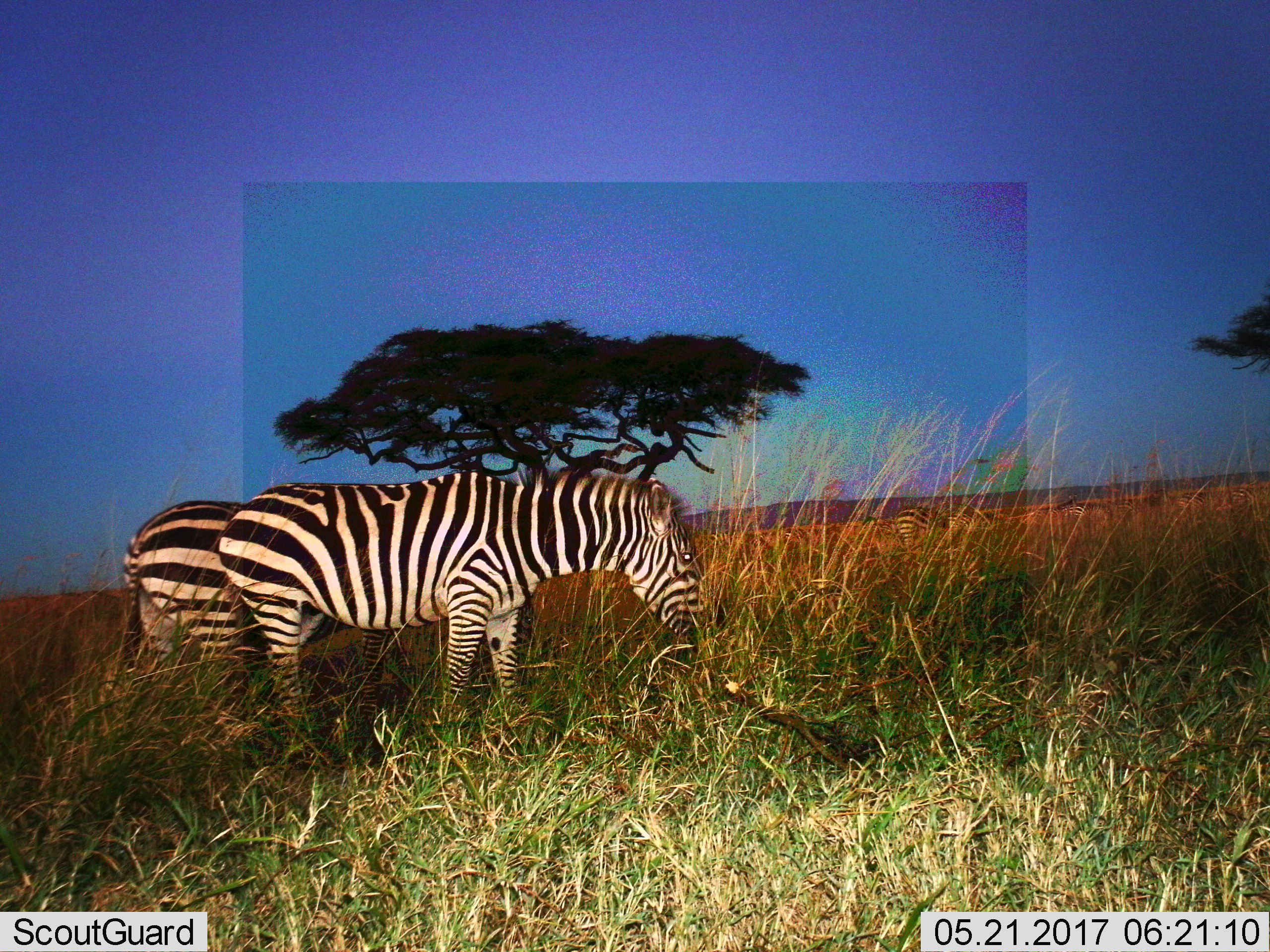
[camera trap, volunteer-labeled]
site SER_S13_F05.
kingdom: Animalia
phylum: Chordata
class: Mammalia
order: Perissodactyla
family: Equidae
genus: Equus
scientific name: Equus quagga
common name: plains zebra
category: zebraplains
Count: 9.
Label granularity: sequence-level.